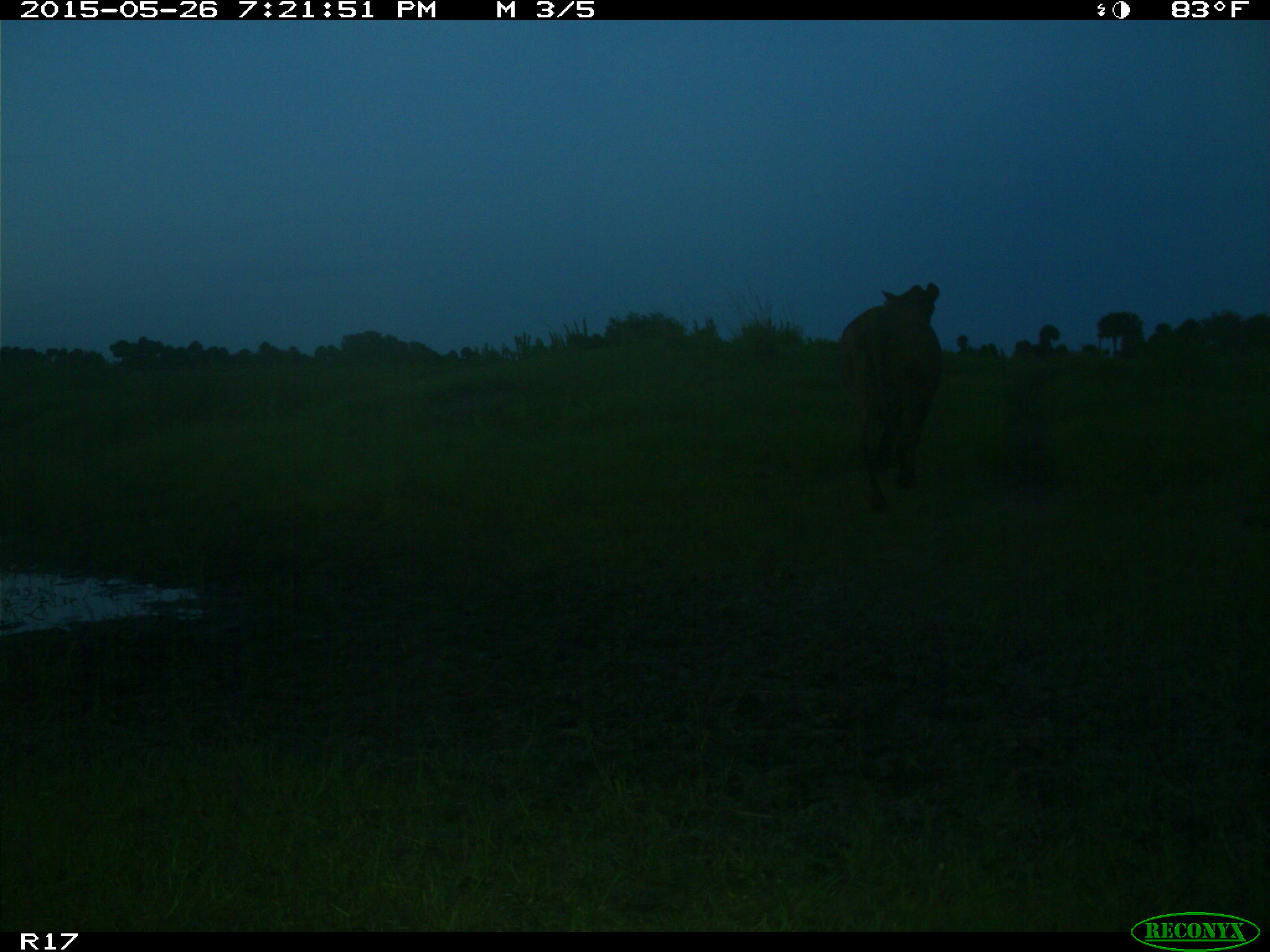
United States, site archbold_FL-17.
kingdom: Animalia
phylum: Chordata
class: Mammalia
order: Artiodactyla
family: Bovidae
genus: Bos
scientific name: Bos taurus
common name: domestic cow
Bos taurus (domestic cow).